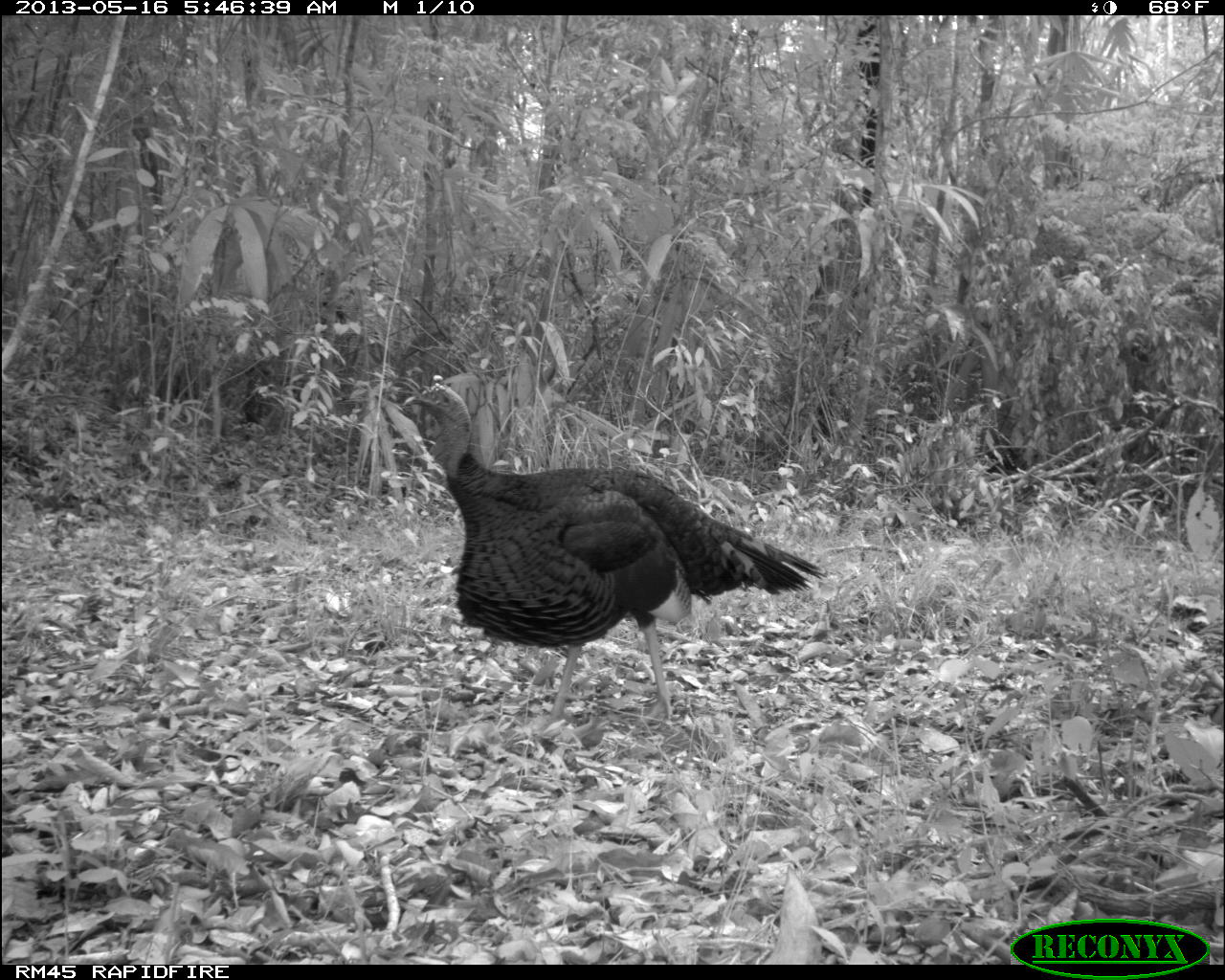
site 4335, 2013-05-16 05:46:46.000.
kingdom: Animalia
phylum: Chordata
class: Aves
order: Galliformes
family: Phasianidae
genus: Meleagris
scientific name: Meleagris ocellata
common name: ocellated turkey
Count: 1.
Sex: male.